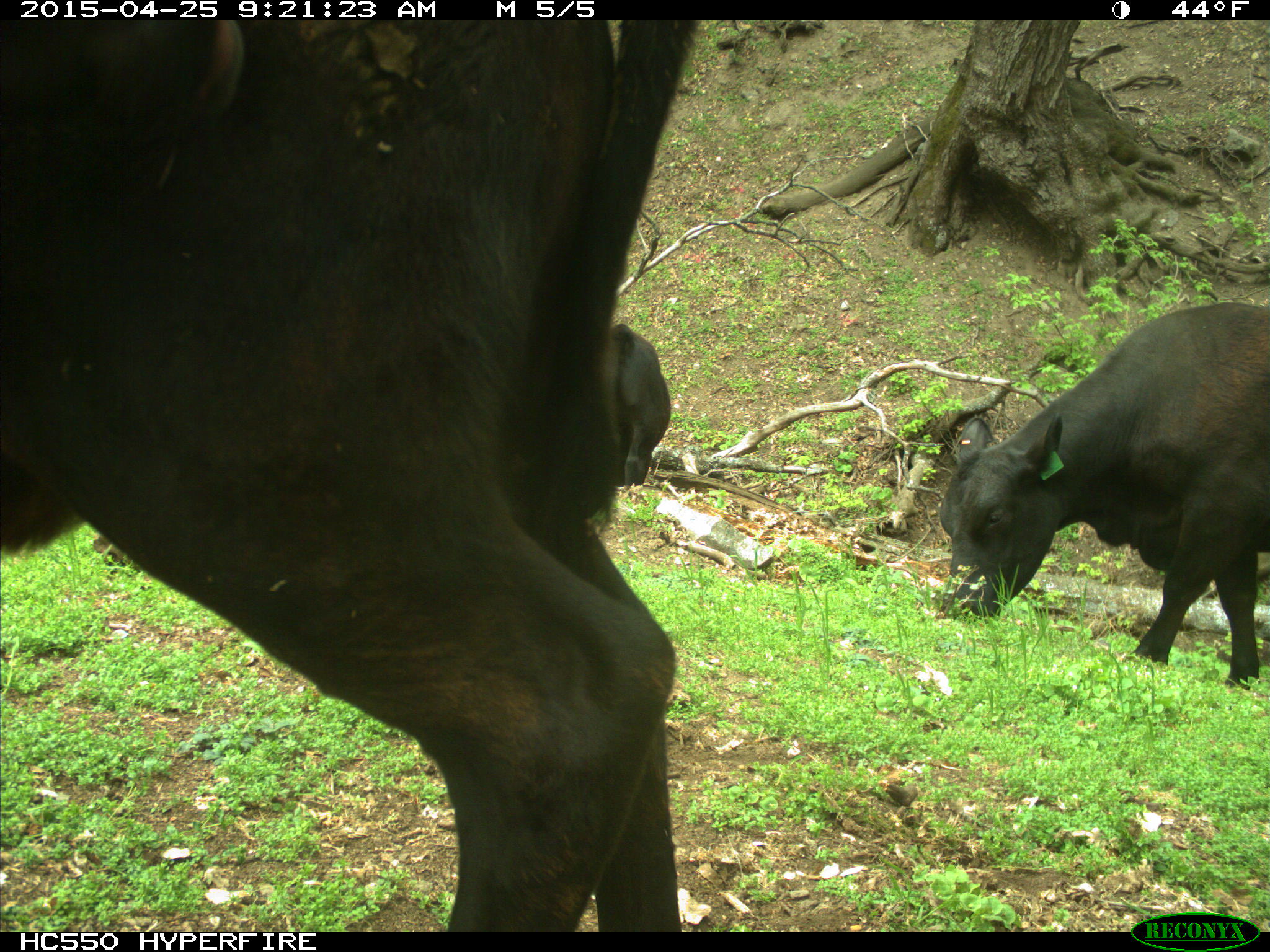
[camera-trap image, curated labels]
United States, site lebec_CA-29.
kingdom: Animalia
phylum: Chordata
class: Mammalia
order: Artiodactyla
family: Bovidae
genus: Bos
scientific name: Bos taurus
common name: domestic cow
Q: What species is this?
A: Bos taurus (domestic cow).